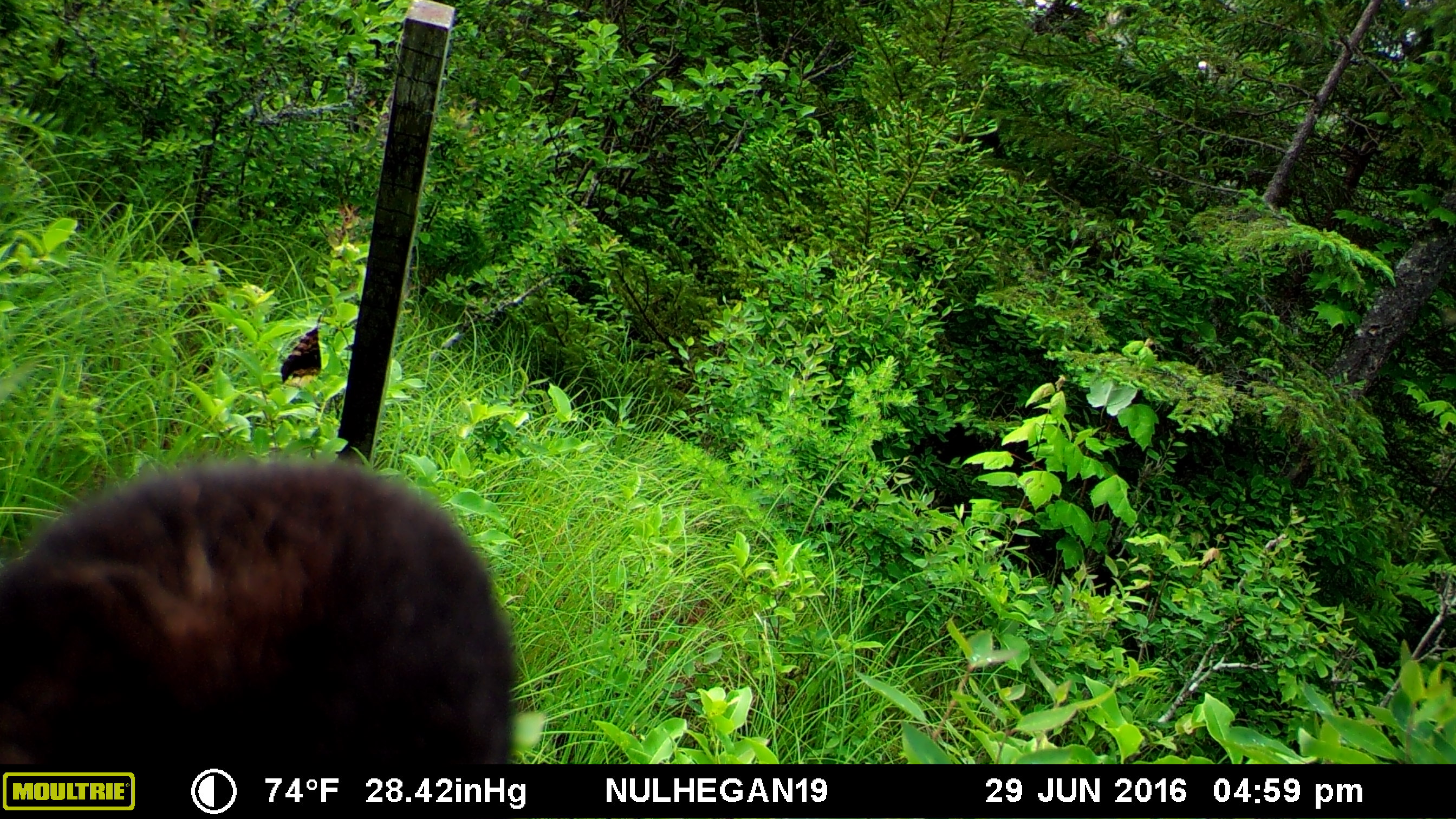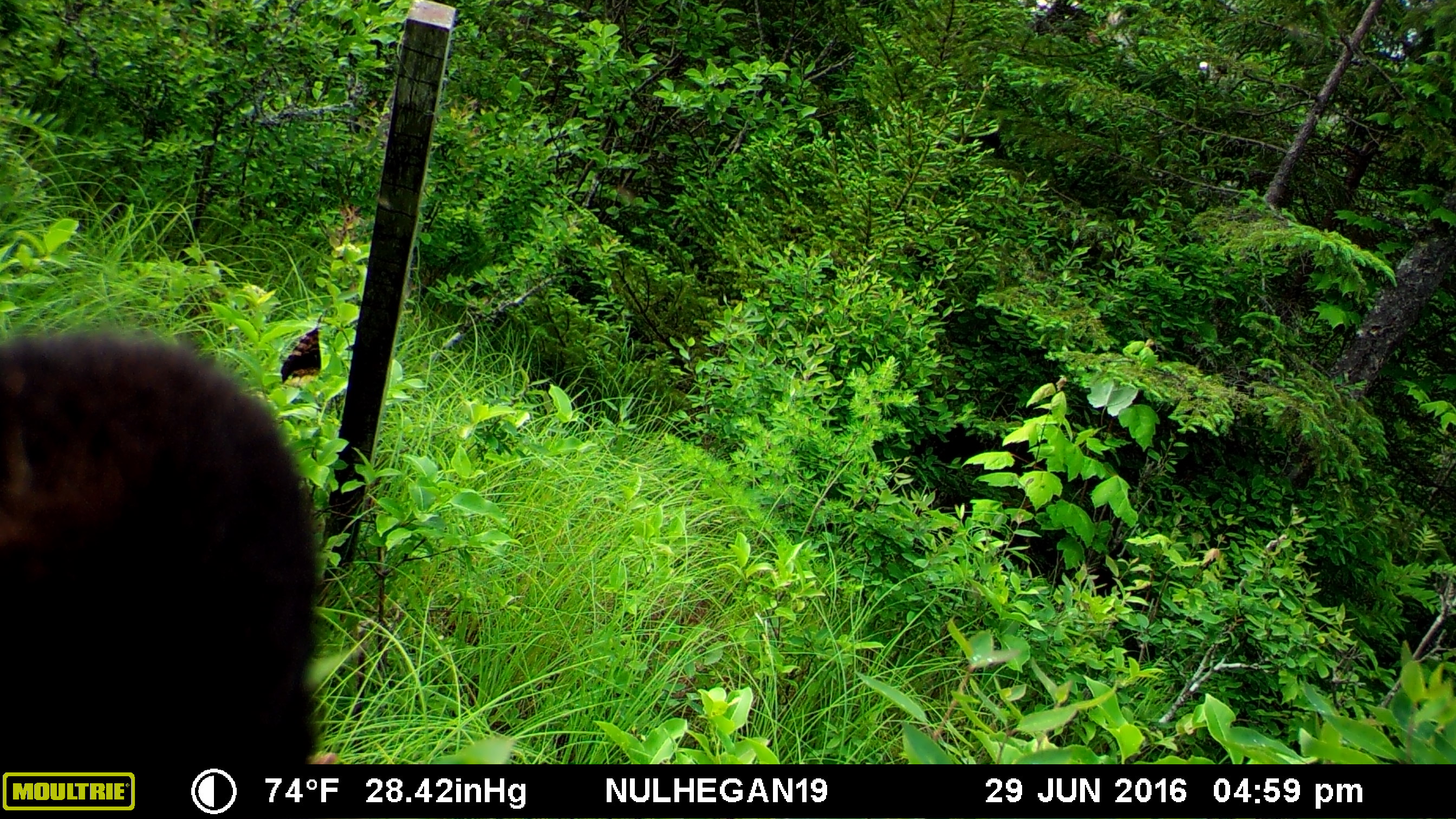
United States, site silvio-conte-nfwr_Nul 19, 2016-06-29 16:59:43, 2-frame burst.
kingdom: Animalia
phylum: Chordata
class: Mammalia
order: Carnivora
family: Ursidae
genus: Ursus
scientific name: Ursus americanus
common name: black bear